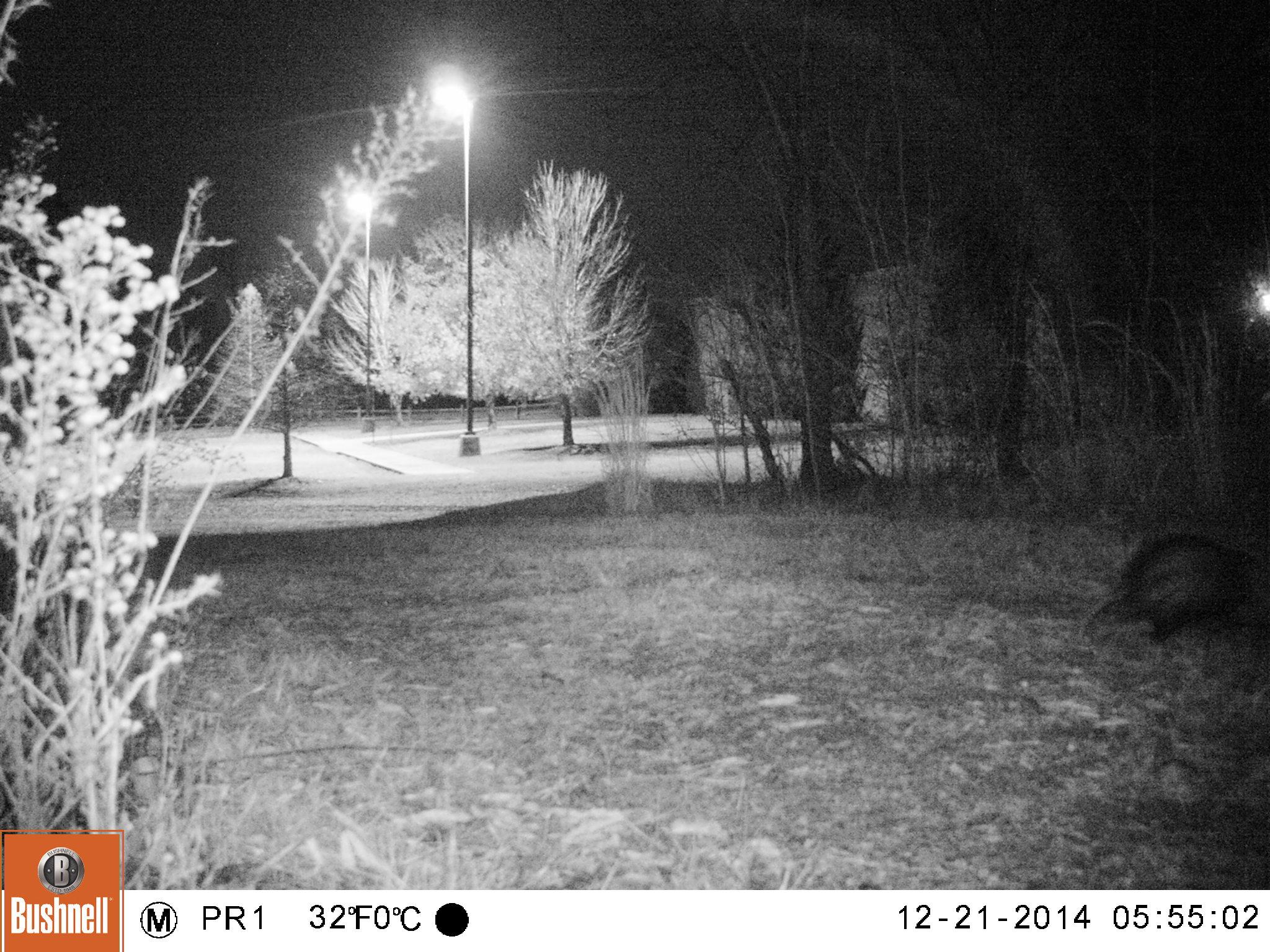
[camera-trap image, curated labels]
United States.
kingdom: Animalia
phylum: Chordata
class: Mammalia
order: Didelphimorphia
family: Didelphidae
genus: Didelphis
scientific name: Didelphis virginiana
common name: virginia opossum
Virginia Opossum (Didelphis virginiana).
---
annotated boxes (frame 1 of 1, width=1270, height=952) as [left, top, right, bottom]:
Virginia Opossum: [1074, 524, 1266, 656]